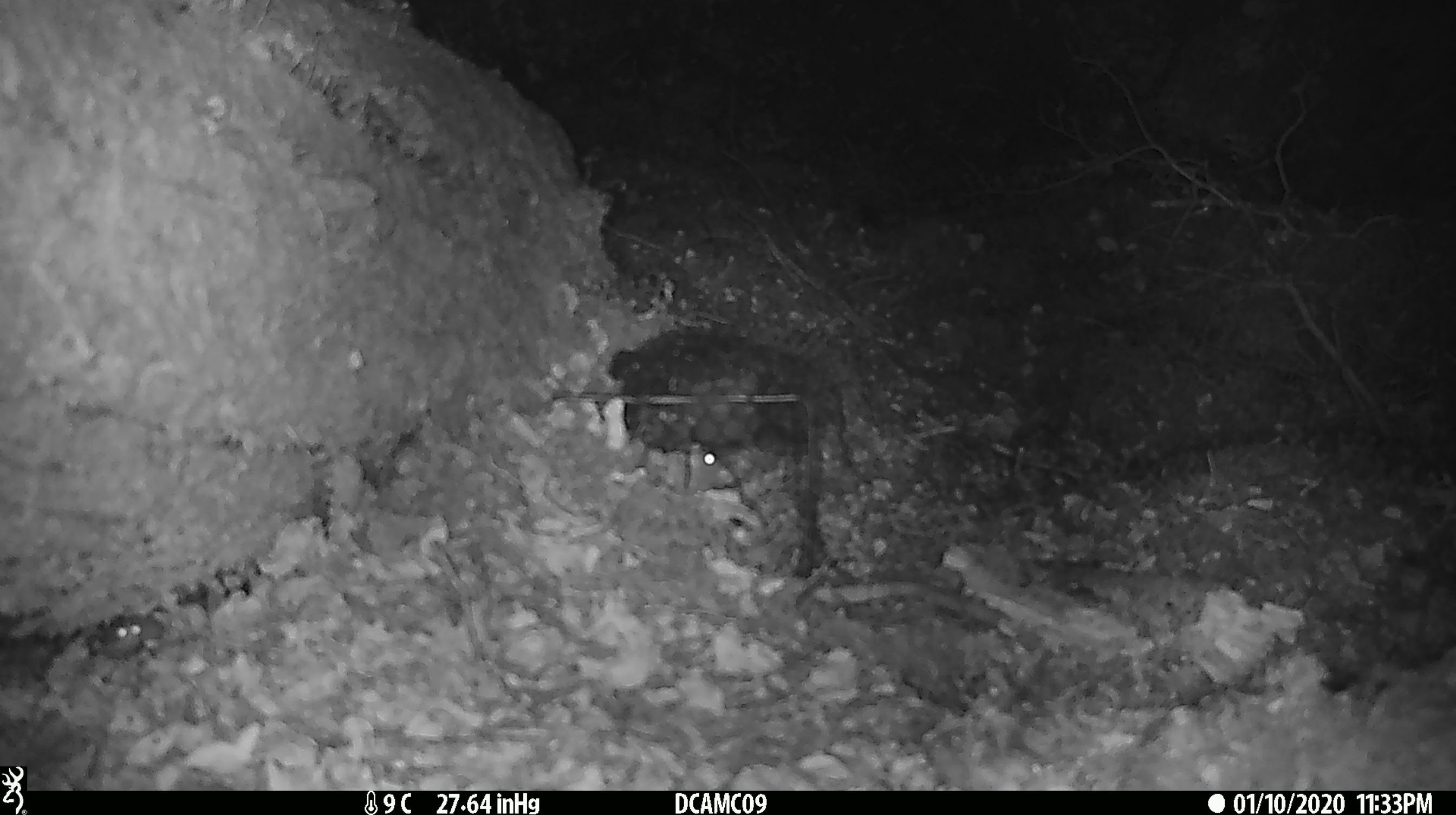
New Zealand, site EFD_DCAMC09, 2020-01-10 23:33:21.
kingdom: Animalia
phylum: Chordata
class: Mammalia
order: Rodentia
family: Muridae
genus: Mus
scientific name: Mus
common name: mouse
Mouse (Mus).